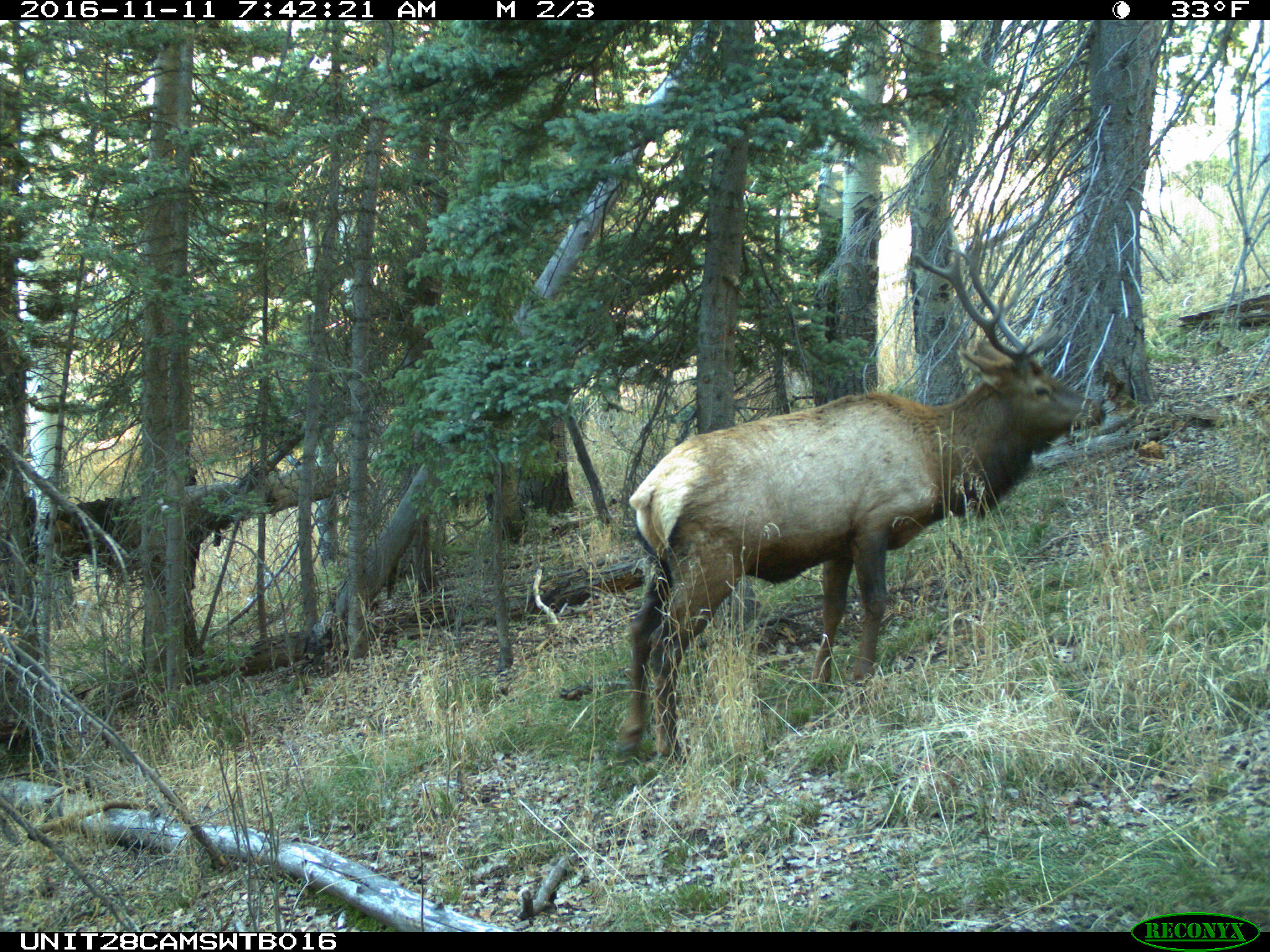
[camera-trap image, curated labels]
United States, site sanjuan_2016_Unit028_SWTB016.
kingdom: Animalia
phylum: Chordata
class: Mammalia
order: Artiodactyla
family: Cervidae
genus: Cervus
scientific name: Cervus elaphus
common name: red deer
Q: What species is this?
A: Cervus elaphus (red deer).